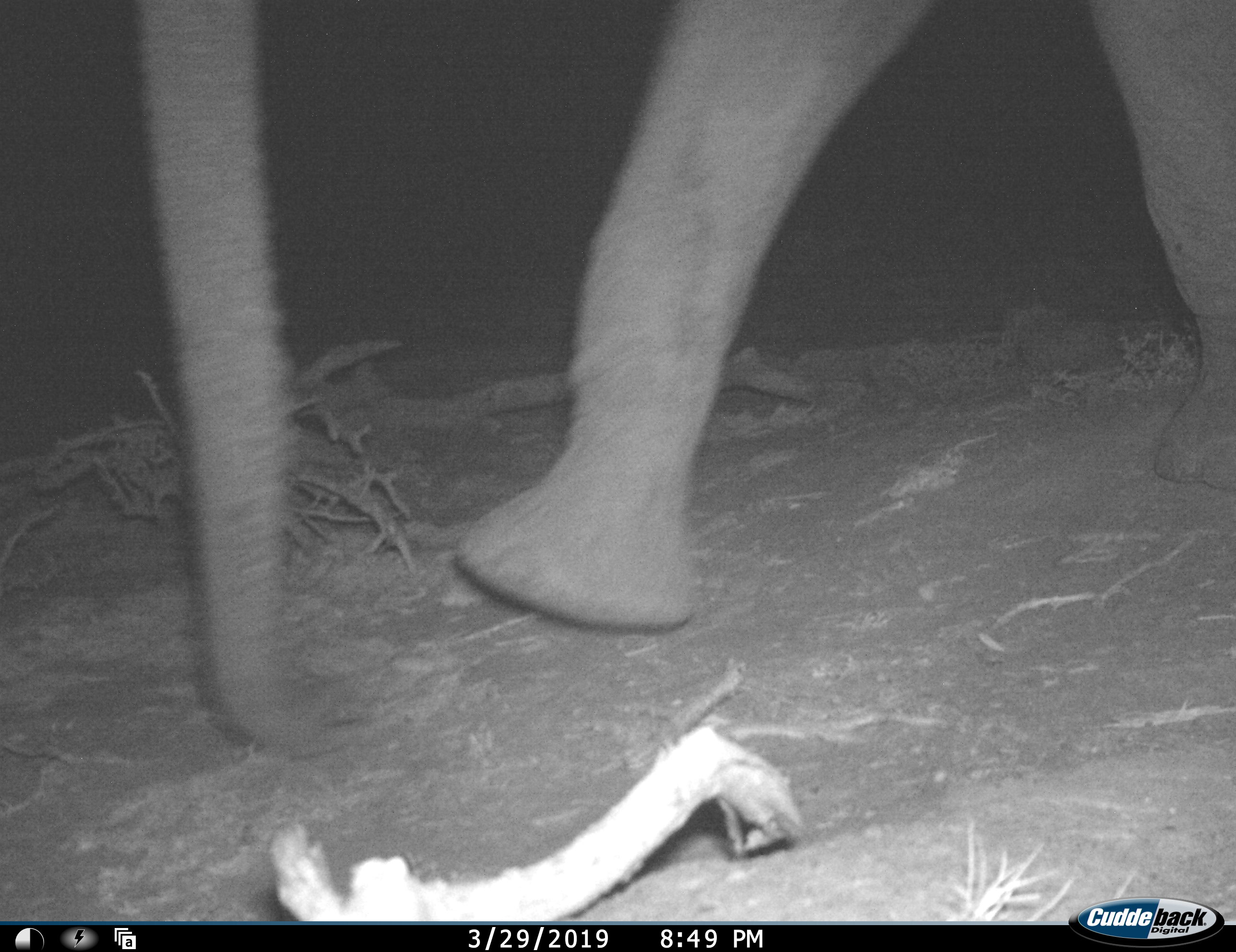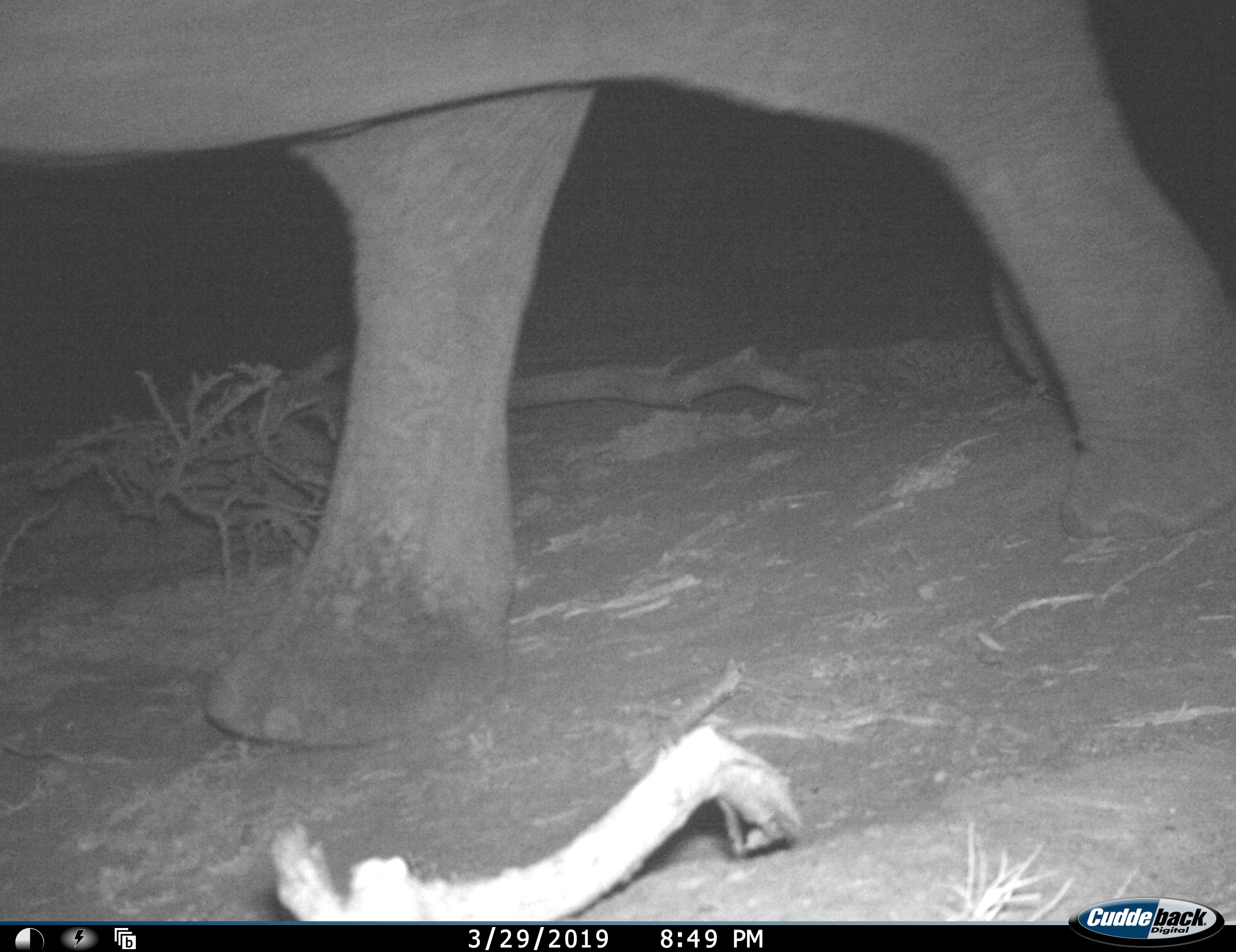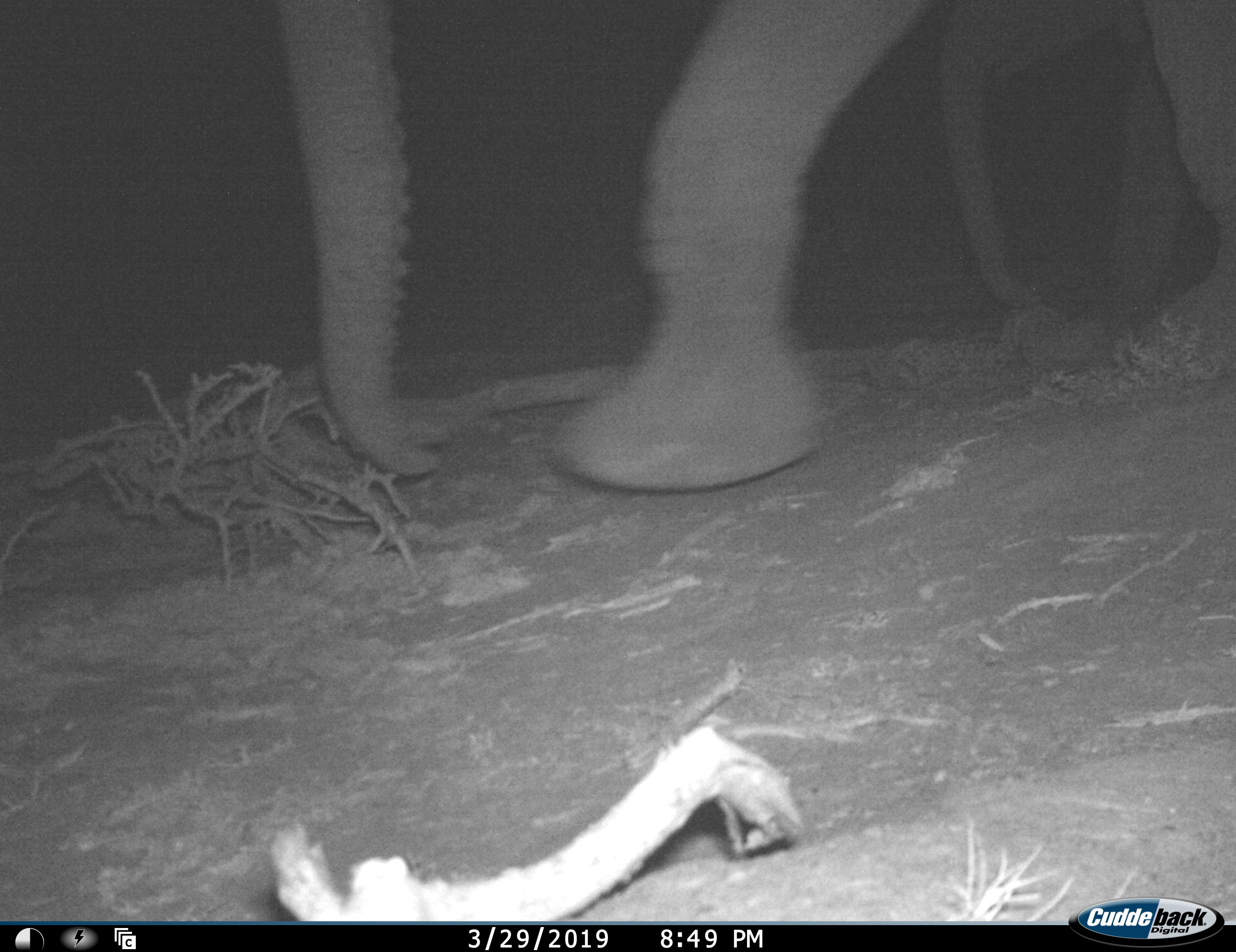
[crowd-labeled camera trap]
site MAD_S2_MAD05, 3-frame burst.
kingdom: Animalia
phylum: Chordata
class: Mammalia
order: Proboscidea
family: Elephantidae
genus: Loxodonta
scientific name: Loxodonta africana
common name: african bush elephant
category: elephant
Elephant (african bush elephant) (Loxodonta africana), count 1. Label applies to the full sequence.